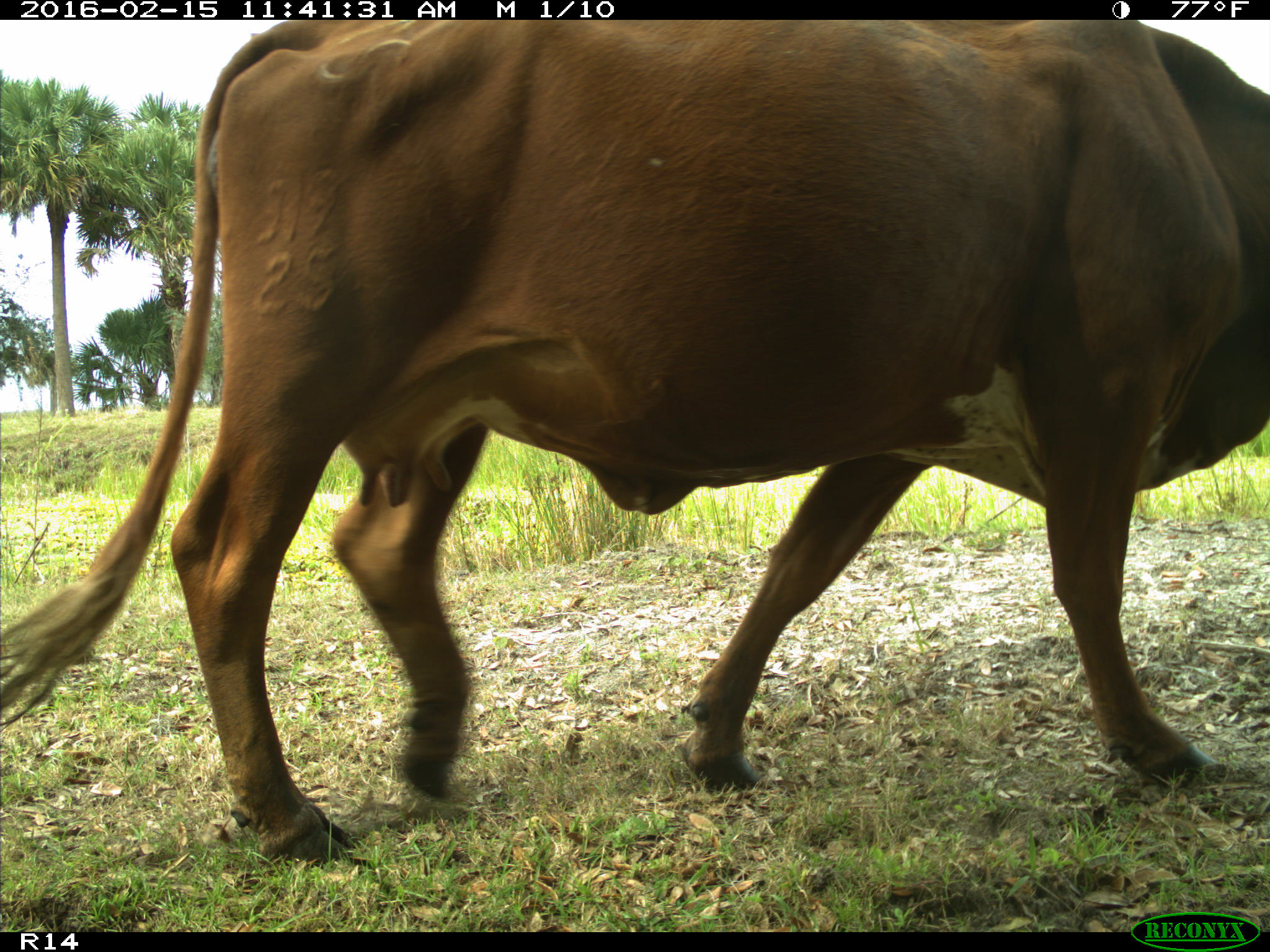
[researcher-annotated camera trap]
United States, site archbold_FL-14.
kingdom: Animalia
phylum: Chordata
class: Mammalia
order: Artiodactyla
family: Bovidae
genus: Bos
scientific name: Bos taurus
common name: domestic cow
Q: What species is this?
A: Bos taurus (domestic cow).